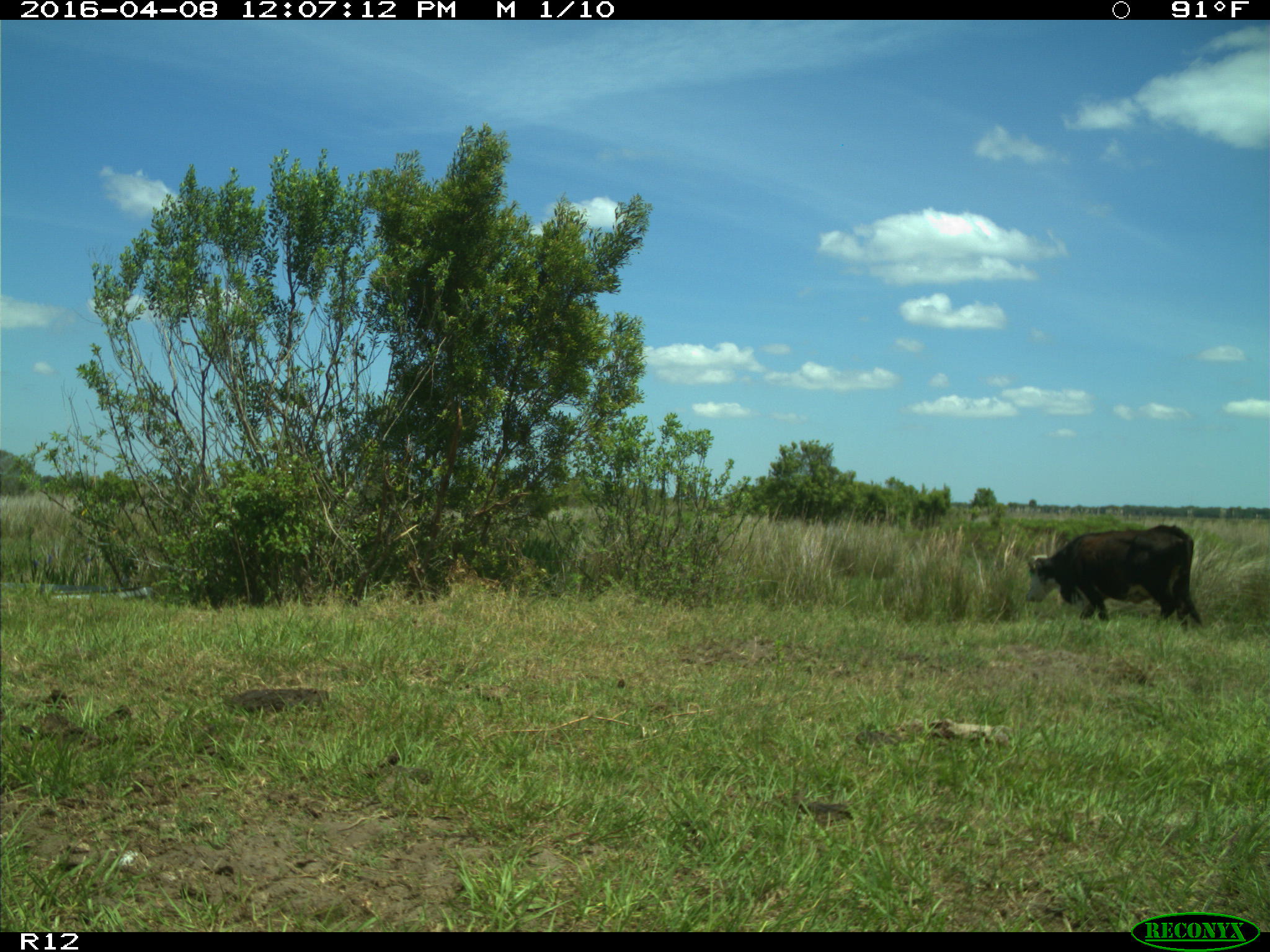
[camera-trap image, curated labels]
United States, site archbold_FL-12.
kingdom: Animalia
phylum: Chordata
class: Mammalia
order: Artiodactyla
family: Bovidae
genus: Bos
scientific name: Bos taurus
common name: domestic cow